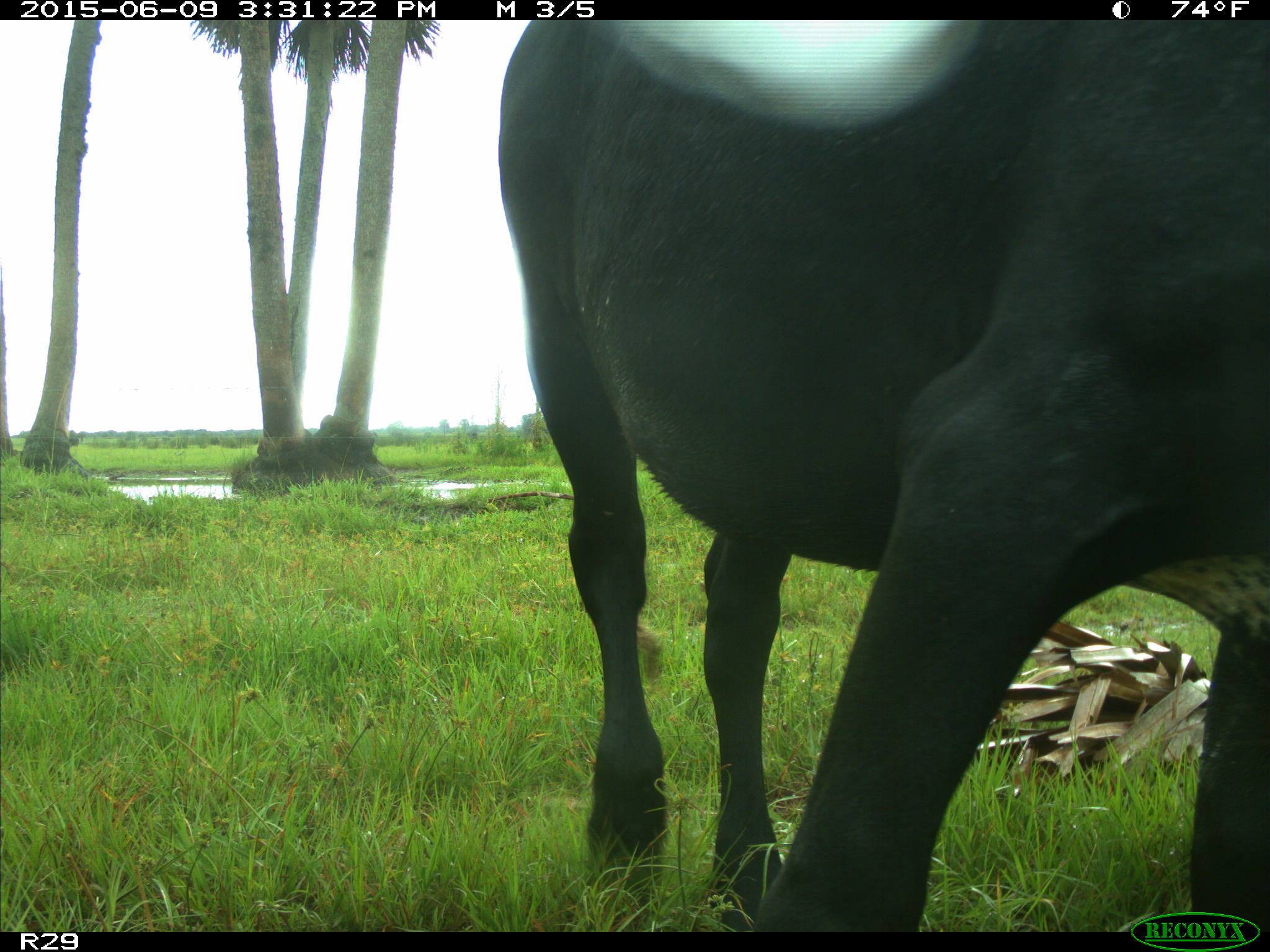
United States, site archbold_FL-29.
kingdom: Animalia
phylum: Chordata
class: Mammalia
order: Artiodactyla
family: Bovidae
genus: Bos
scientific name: Bos taurus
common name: domestic cow